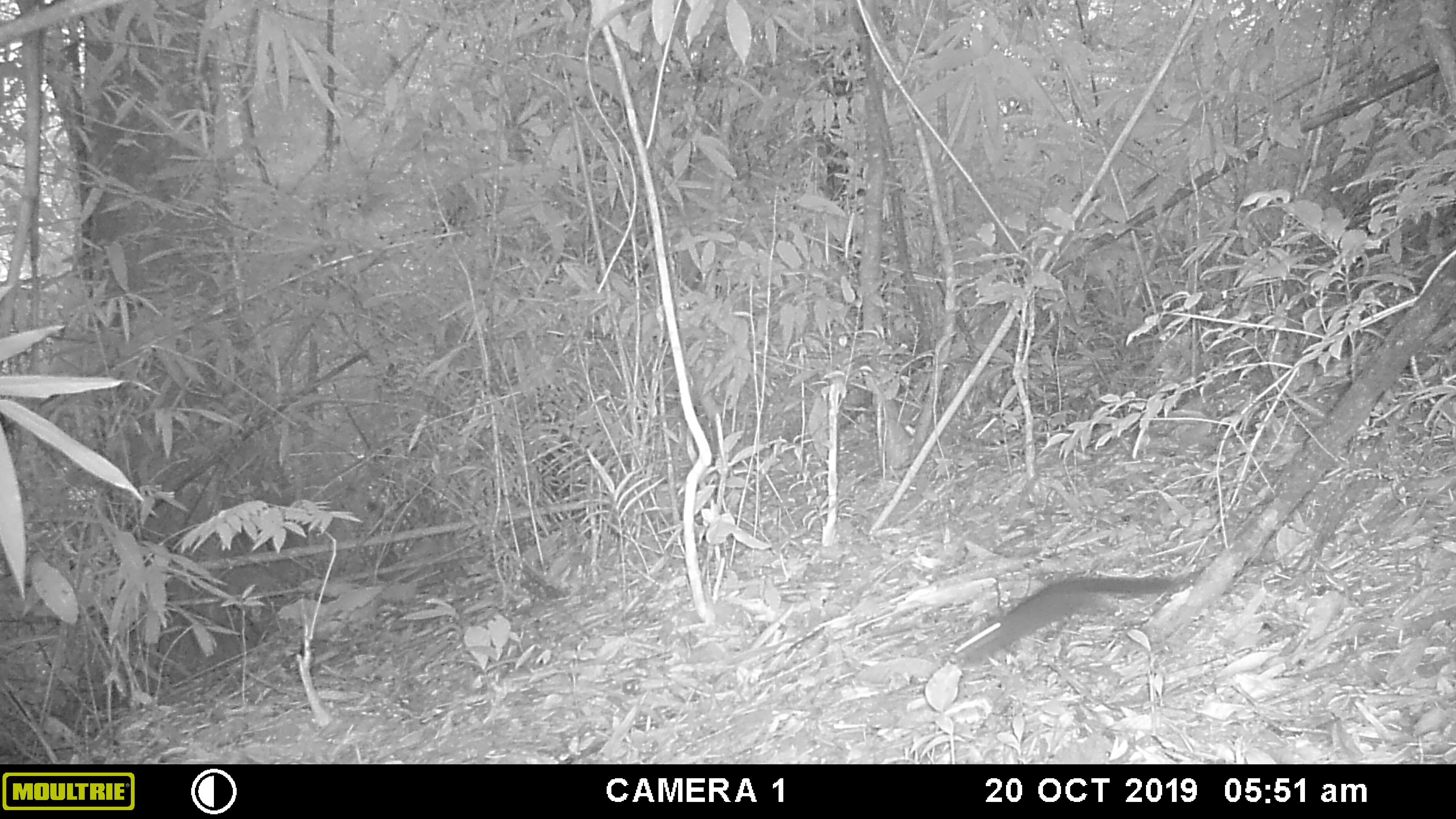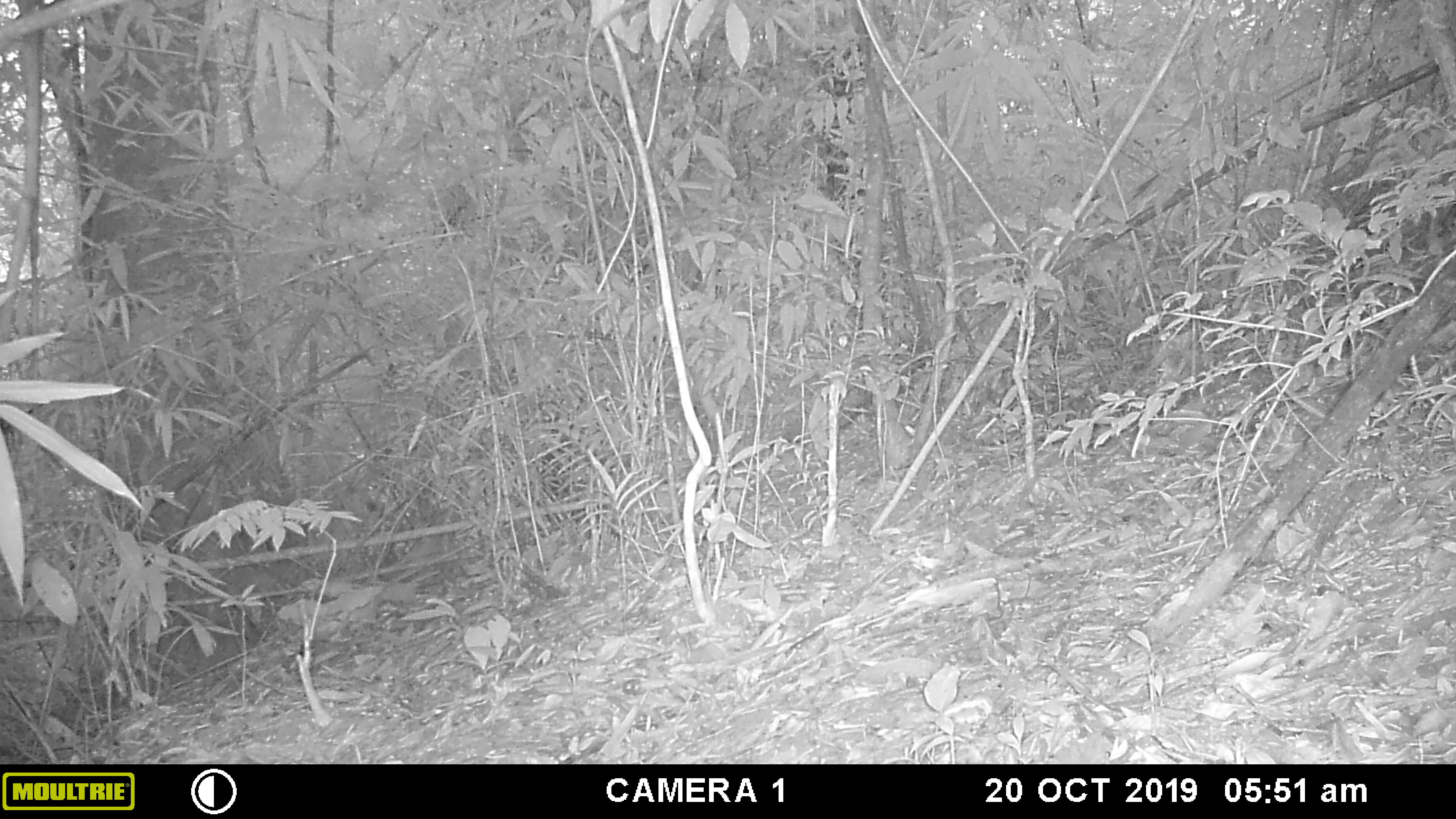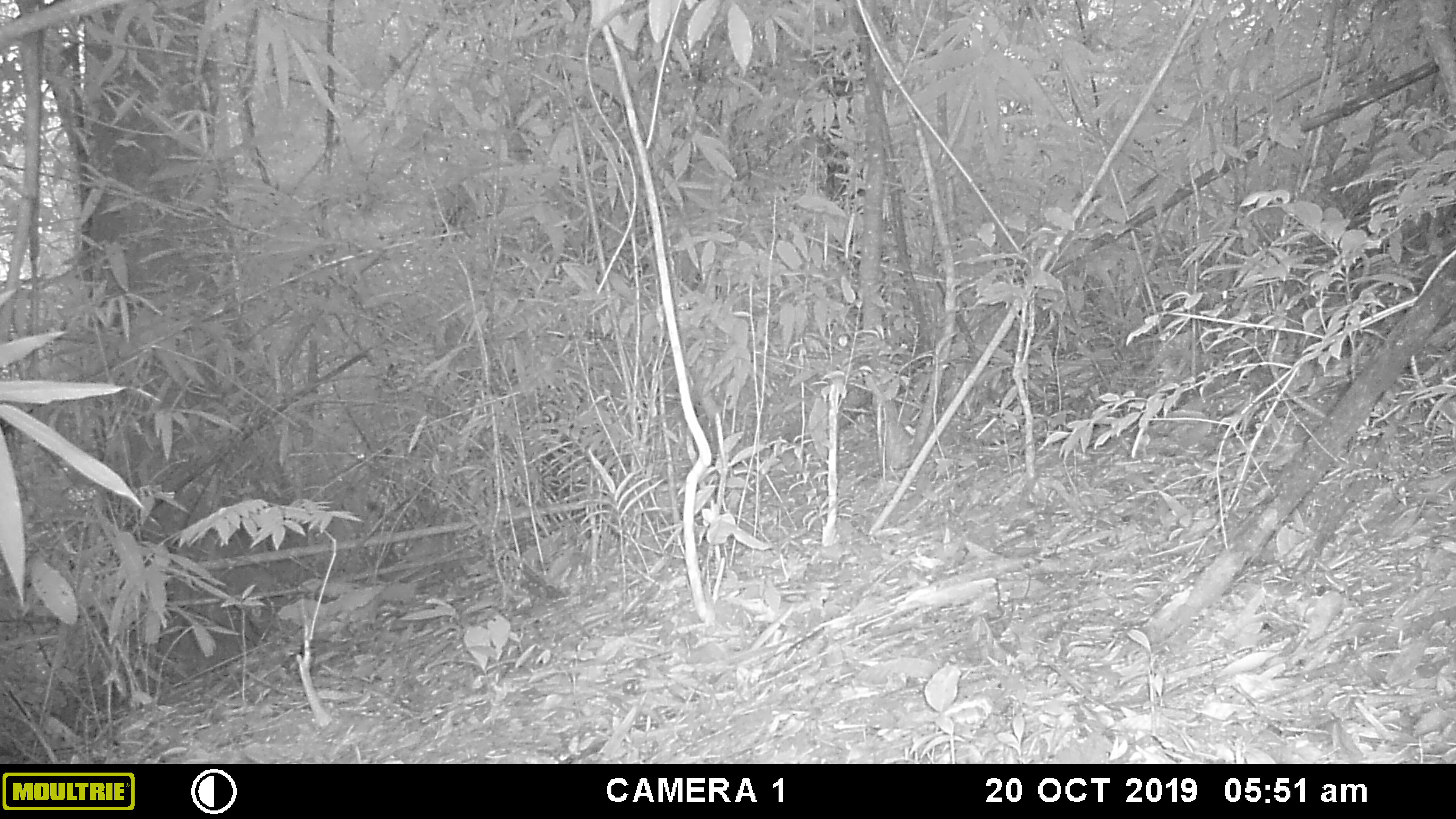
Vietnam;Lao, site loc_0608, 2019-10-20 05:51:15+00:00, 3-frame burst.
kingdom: Animalia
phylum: Chordata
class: Mammalia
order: Rodentia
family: Sciuridae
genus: Dremomys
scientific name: Dremomys rufigenis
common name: red-cheeked squirrel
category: red cheeked squirrel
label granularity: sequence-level